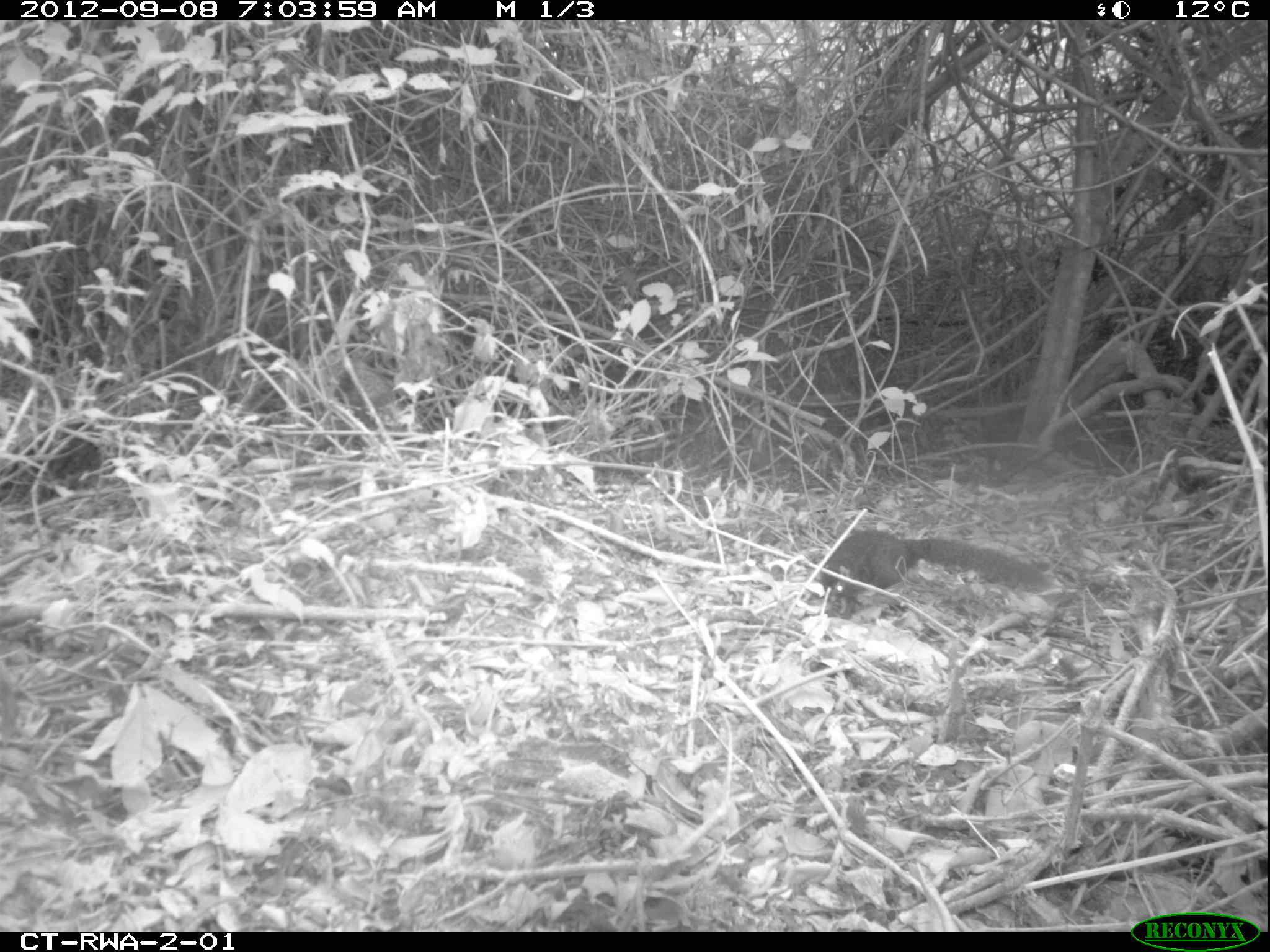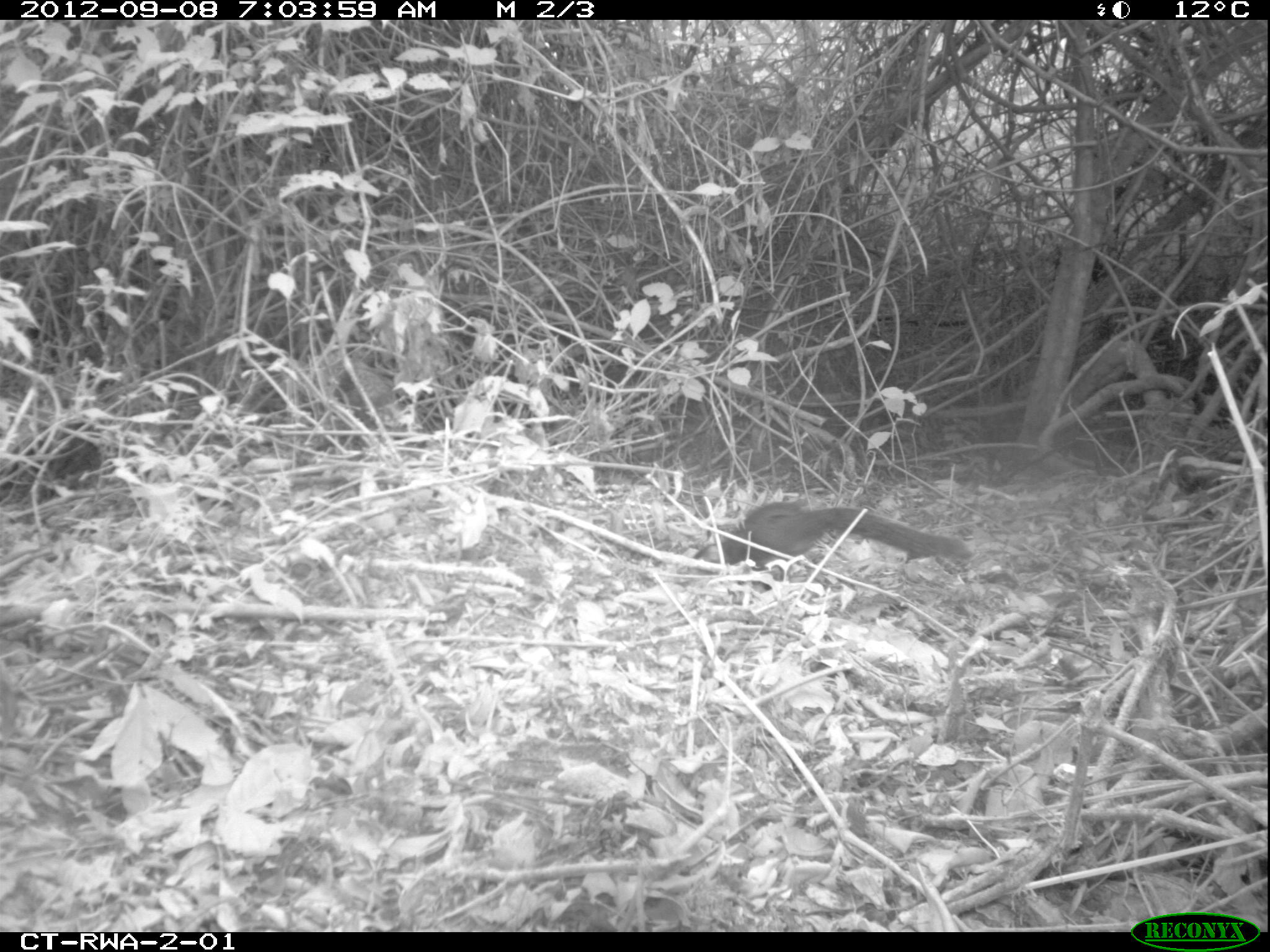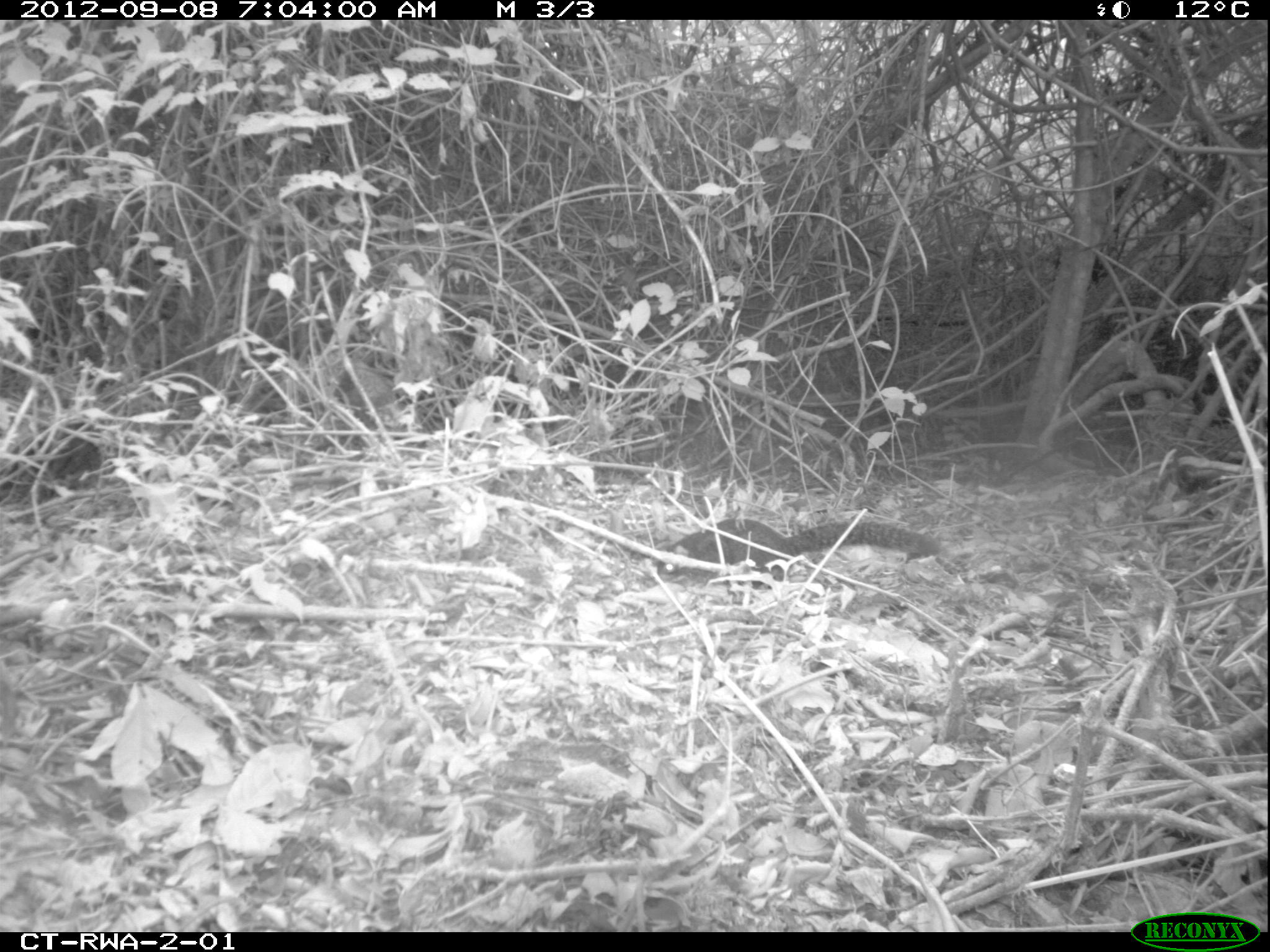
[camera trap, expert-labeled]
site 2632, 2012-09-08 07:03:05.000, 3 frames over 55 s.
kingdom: Animalia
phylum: Chordata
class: Mammalia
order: Rodentia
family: Sciuridae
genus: Protoxerus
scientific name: Protoxerus stangeri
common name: forest giant squirrel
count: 1